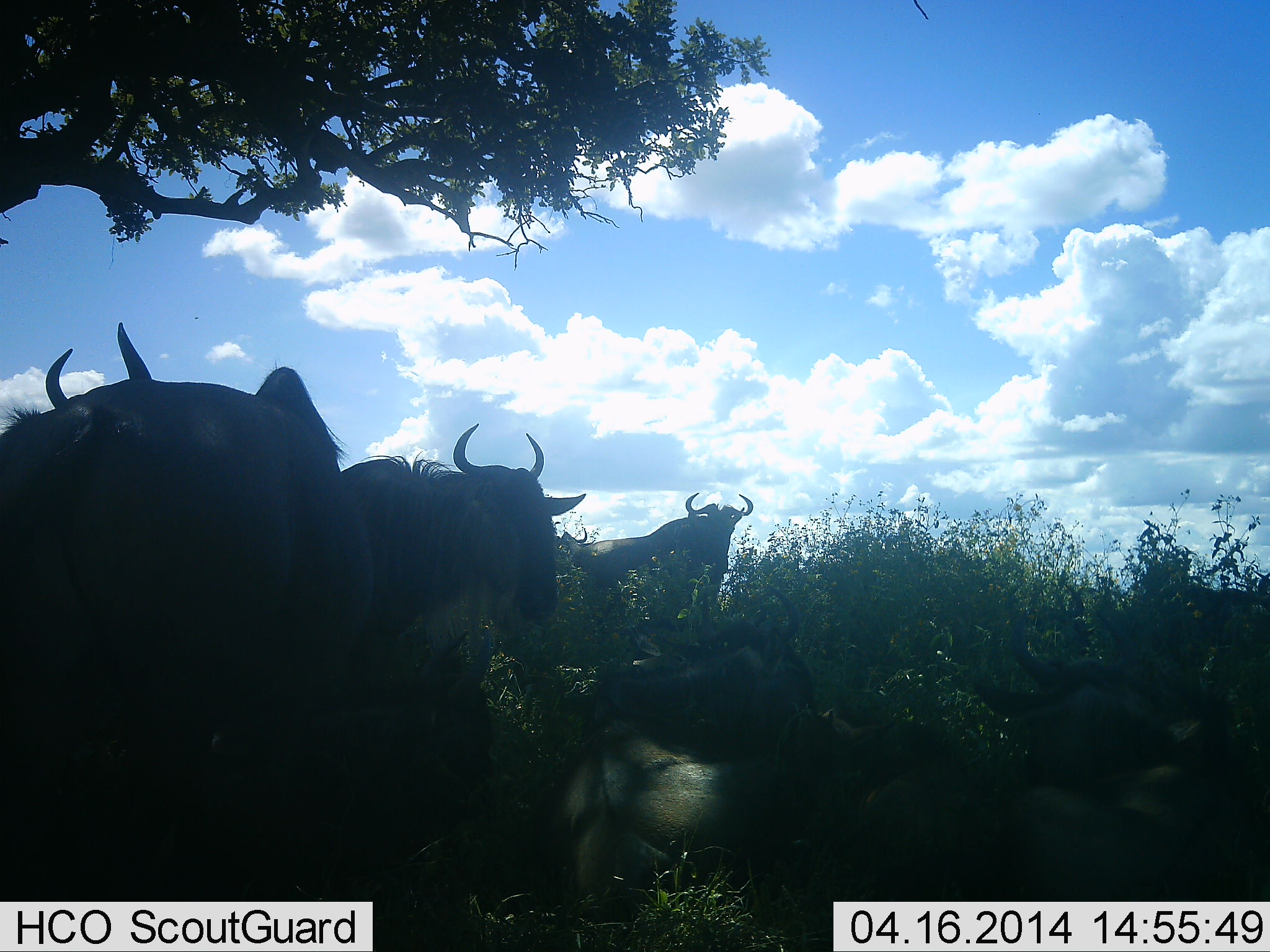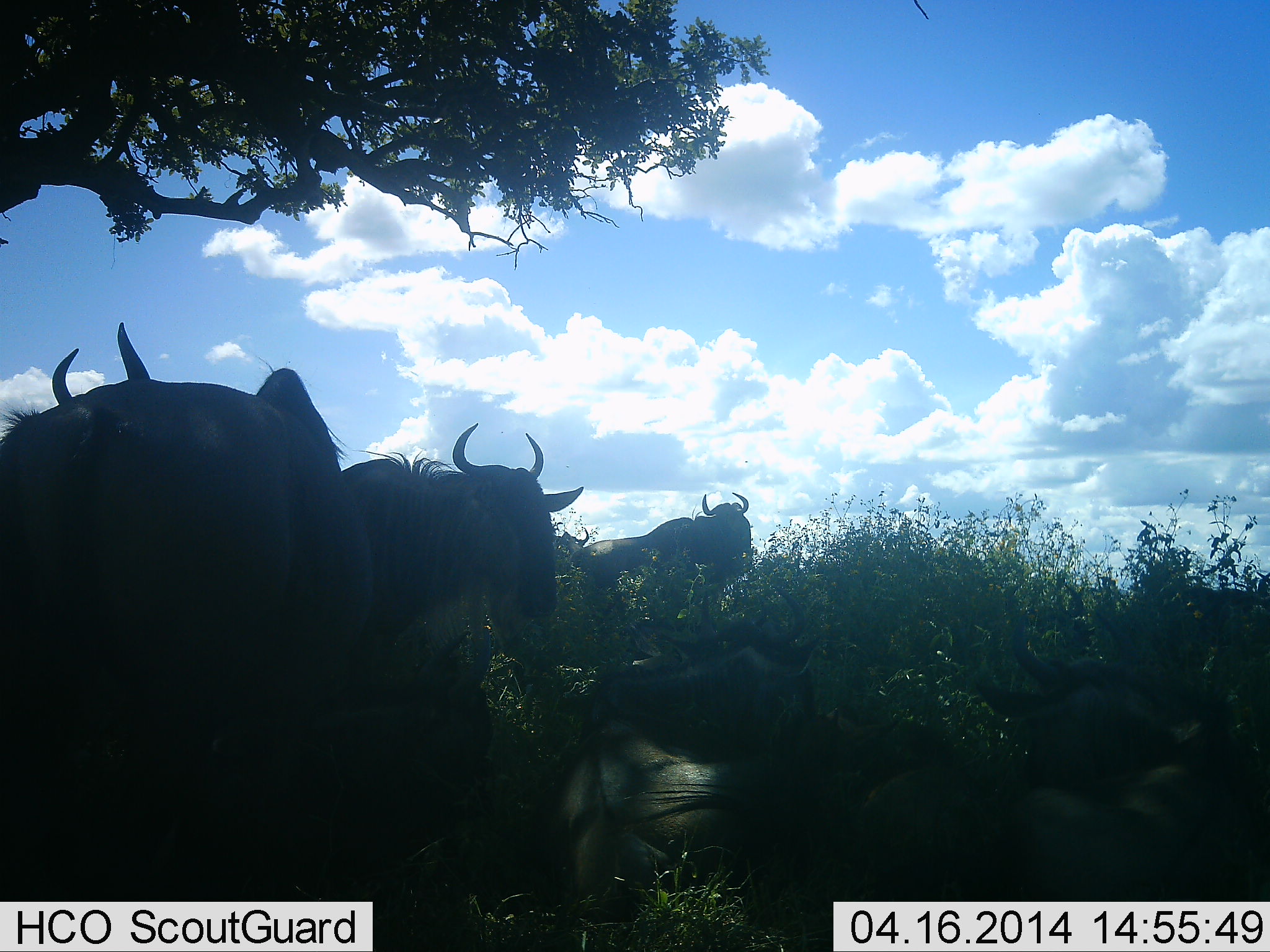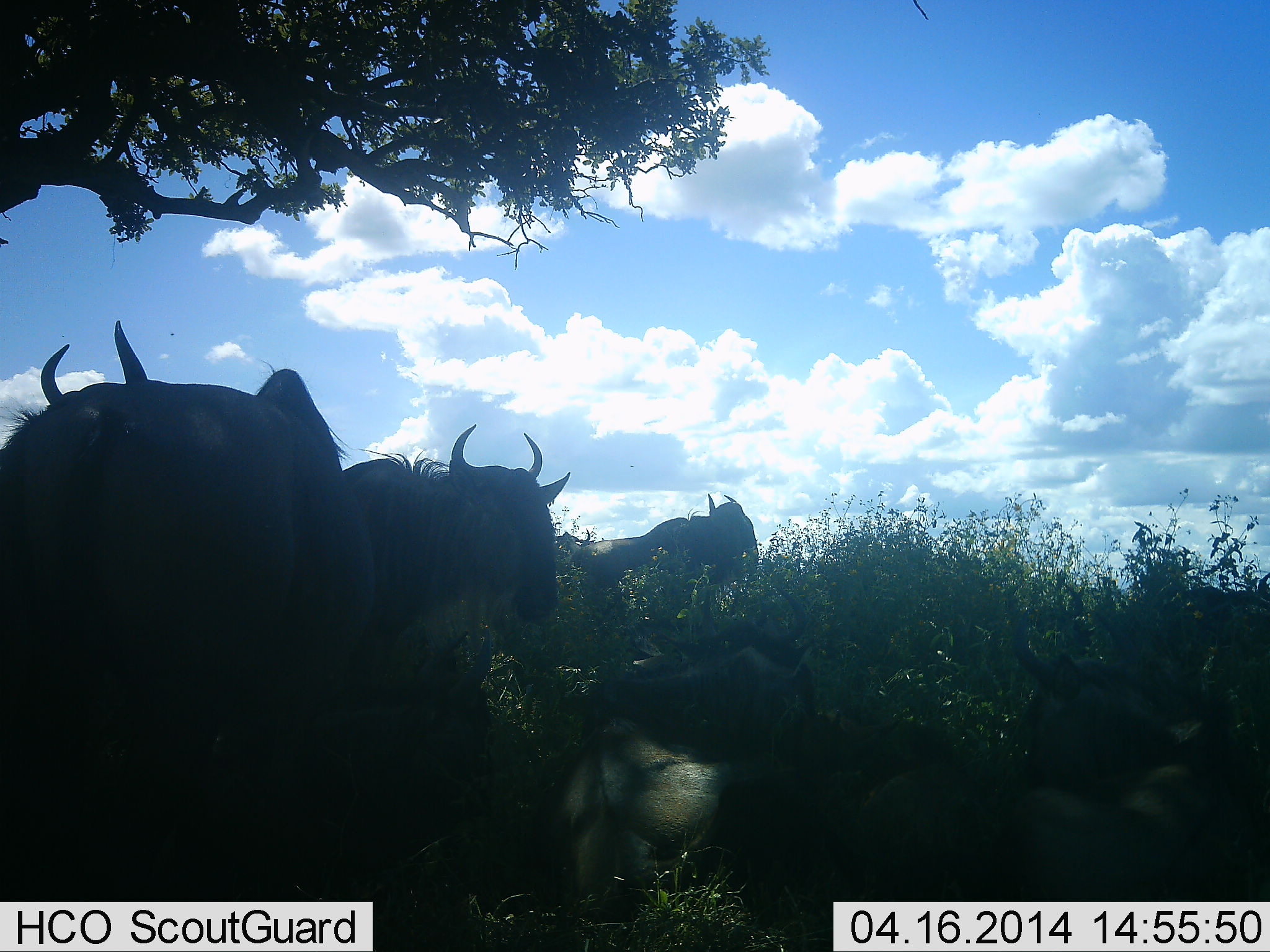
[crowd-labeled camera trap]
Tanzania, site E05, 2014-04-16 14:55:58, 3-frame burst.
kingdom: Animalia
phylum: Chordata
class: Mammalia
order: Artiodactyla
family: Bovidae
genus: Connochaetes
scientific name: Connochaetes taurinus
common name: blue wildebeest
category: wildebeest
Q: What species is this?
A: Wildebeest (blue wildebeest) (Connochaetes taurinus).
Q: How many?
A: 6.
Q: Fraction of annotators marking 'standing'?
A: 90%.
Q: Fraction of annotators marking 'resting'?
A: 100%.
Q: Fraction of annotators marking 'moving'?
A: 0%.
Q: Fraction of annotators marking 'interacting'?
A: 0%.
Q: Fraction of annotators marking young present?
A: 10%.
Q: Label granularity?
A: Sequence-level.